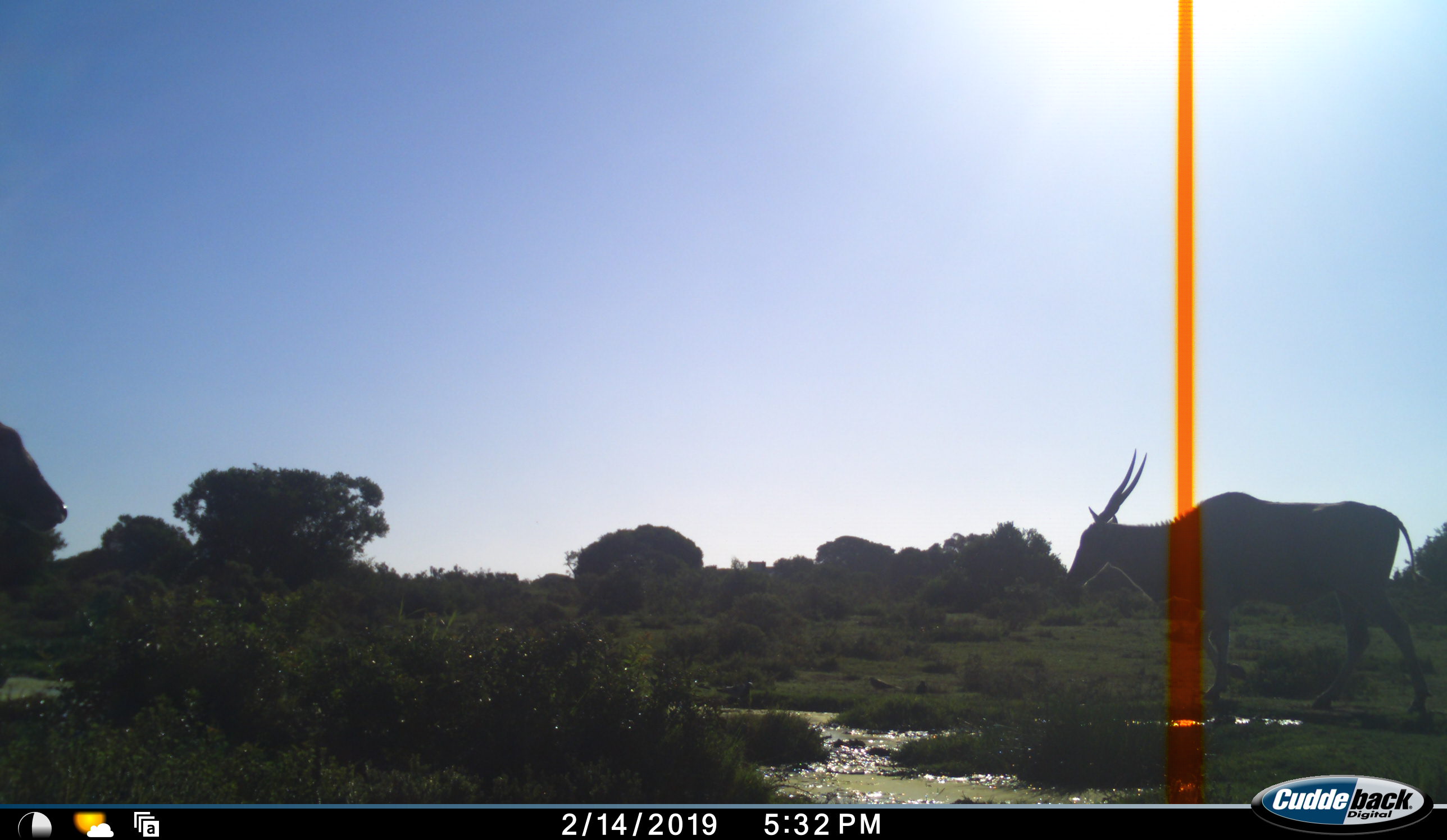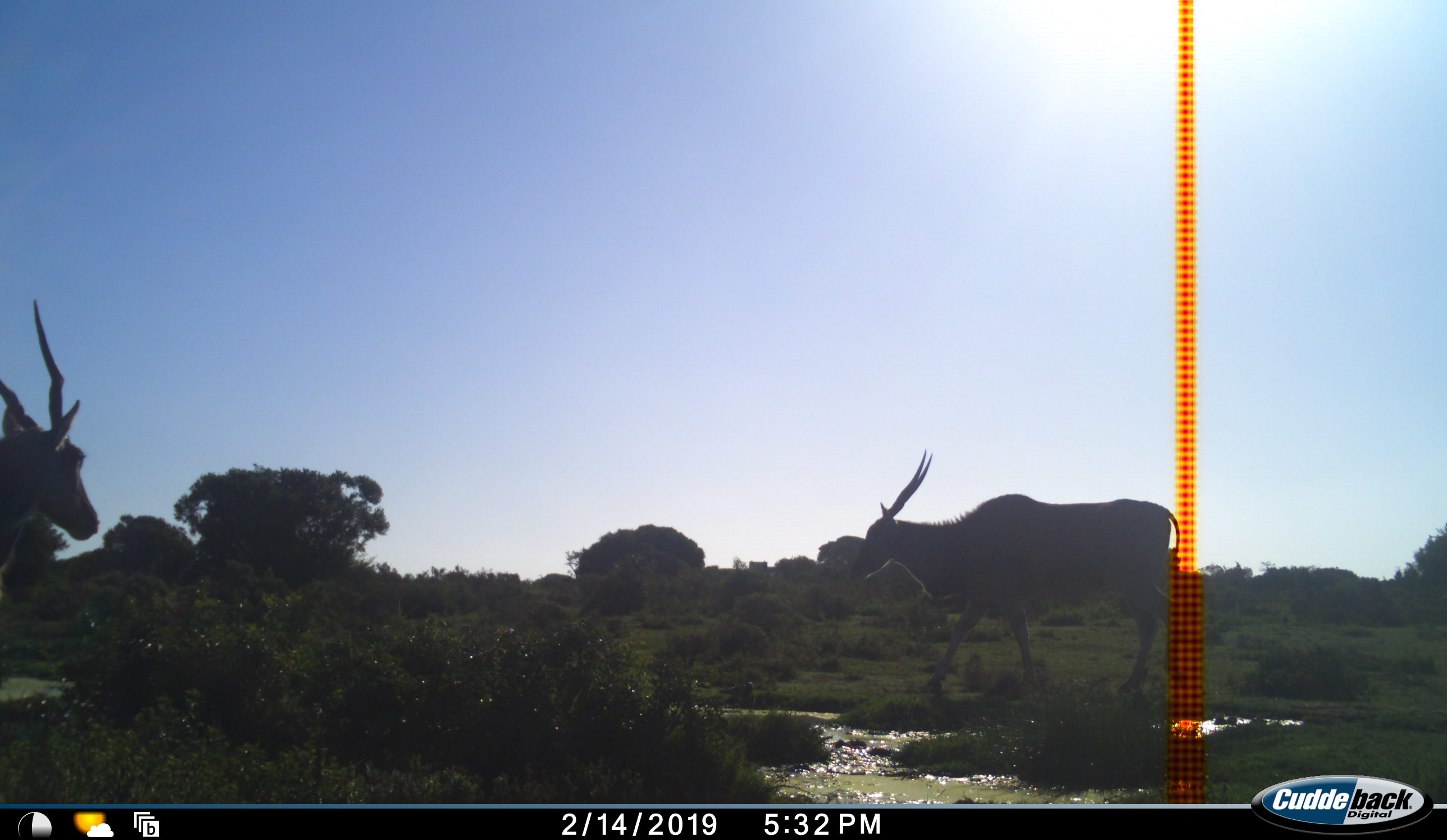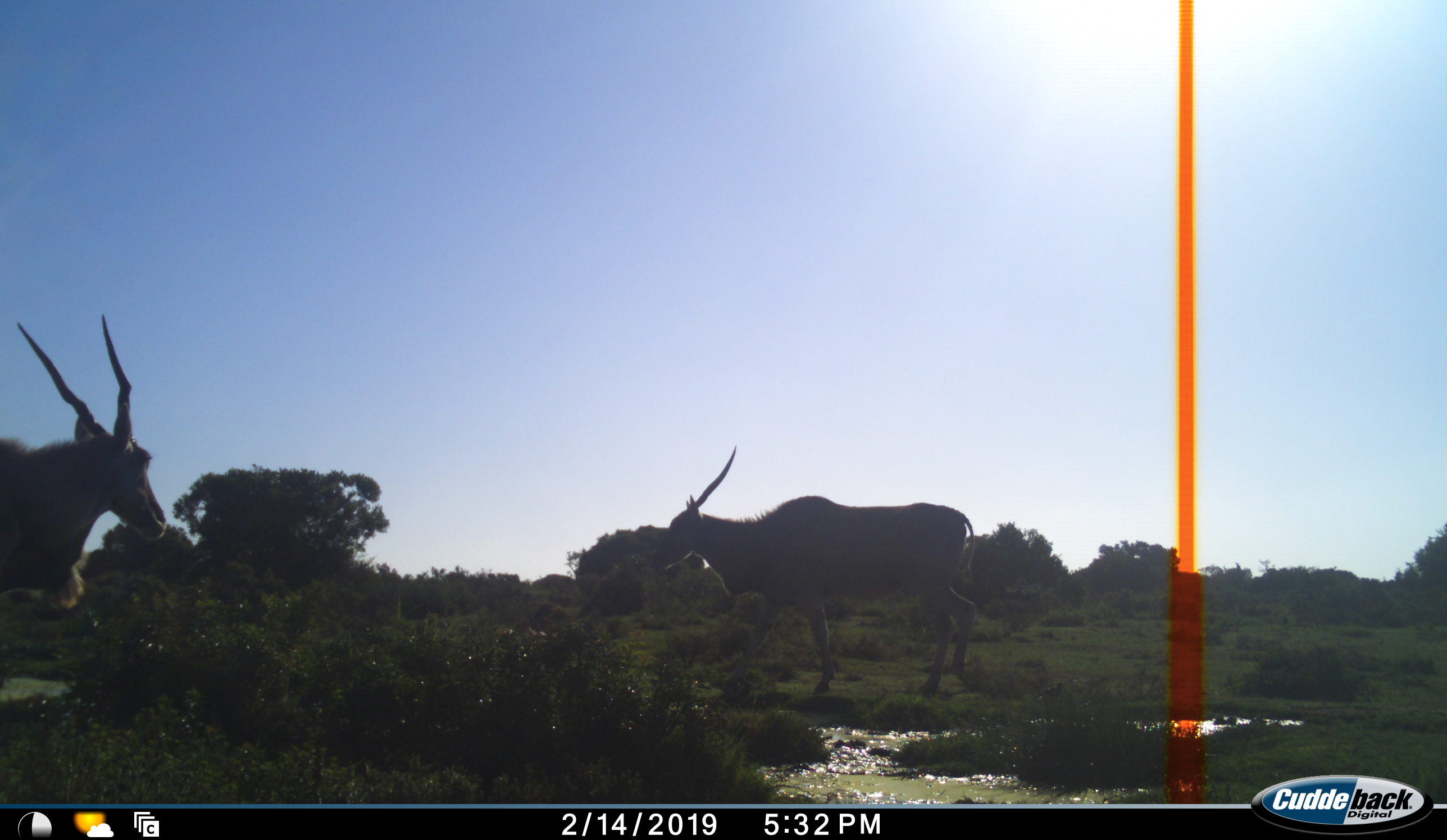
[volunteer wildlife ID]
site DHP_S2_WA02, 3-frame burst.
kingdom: Animalia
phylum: Chordata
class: Mammalia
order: Artiodactyla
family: Bovidae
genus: Tragelaphus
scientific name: Tragelaphus oryx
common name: eland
Eland (Tragelaphus oryx), count 2. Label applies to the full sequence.